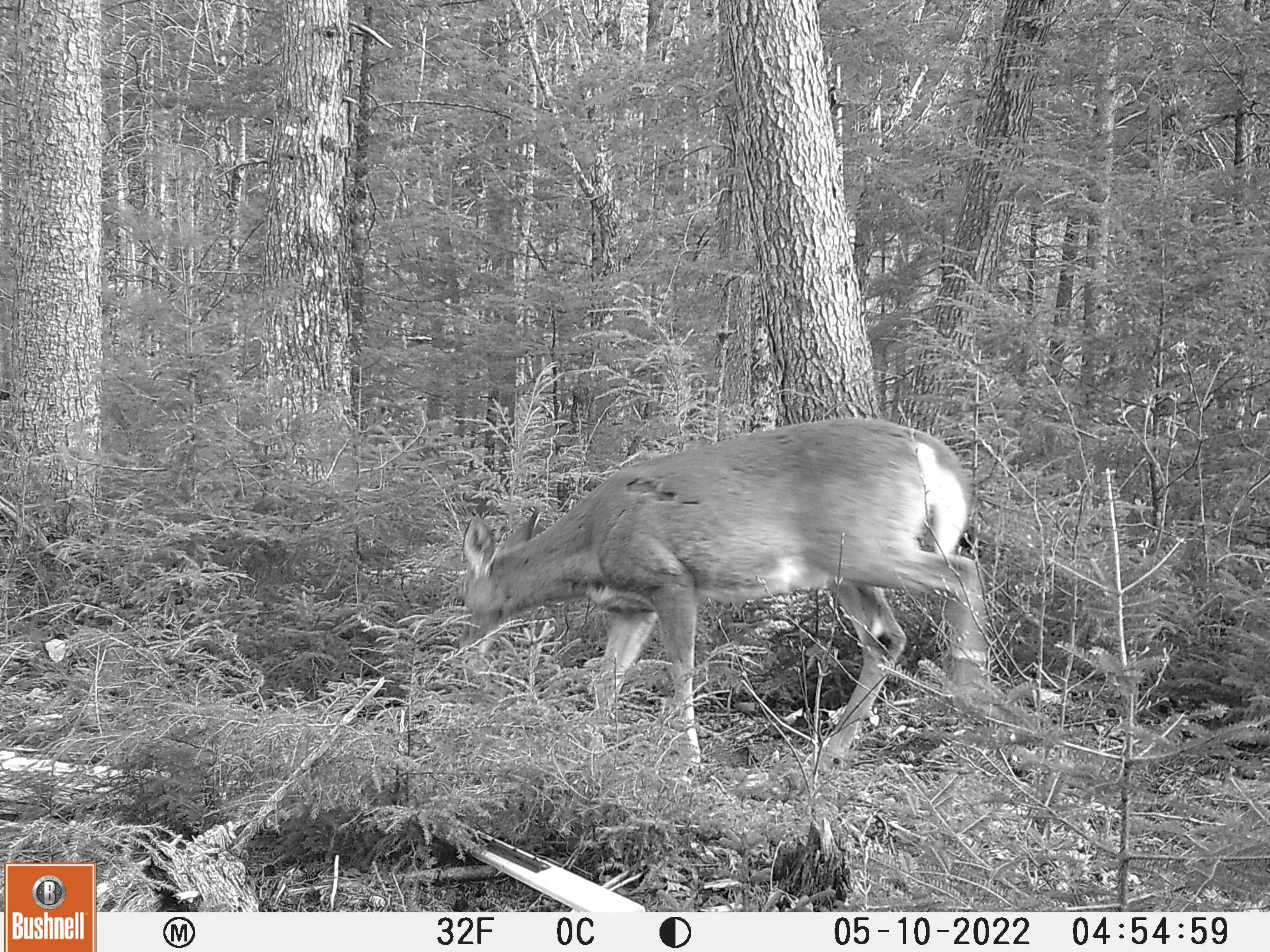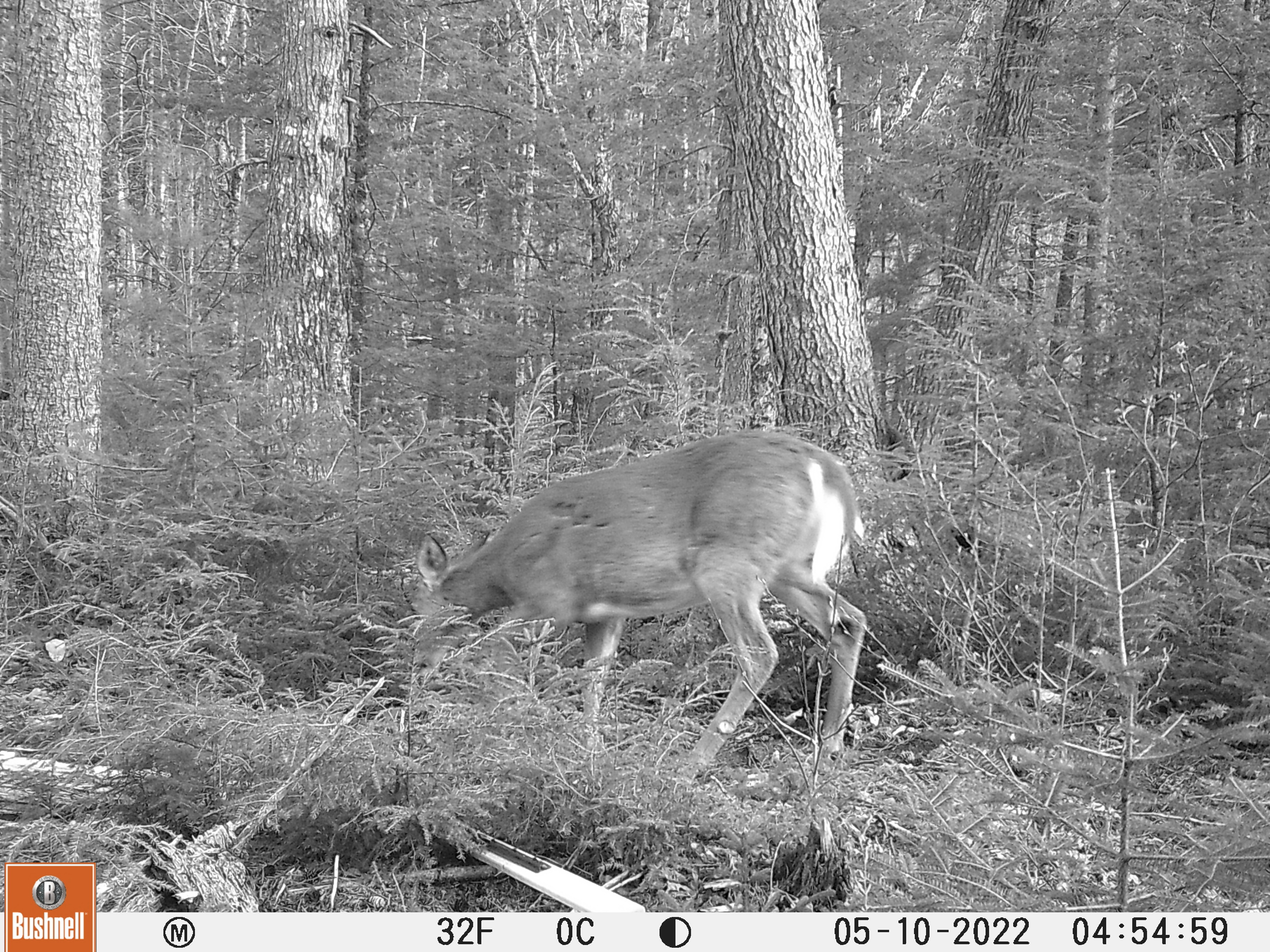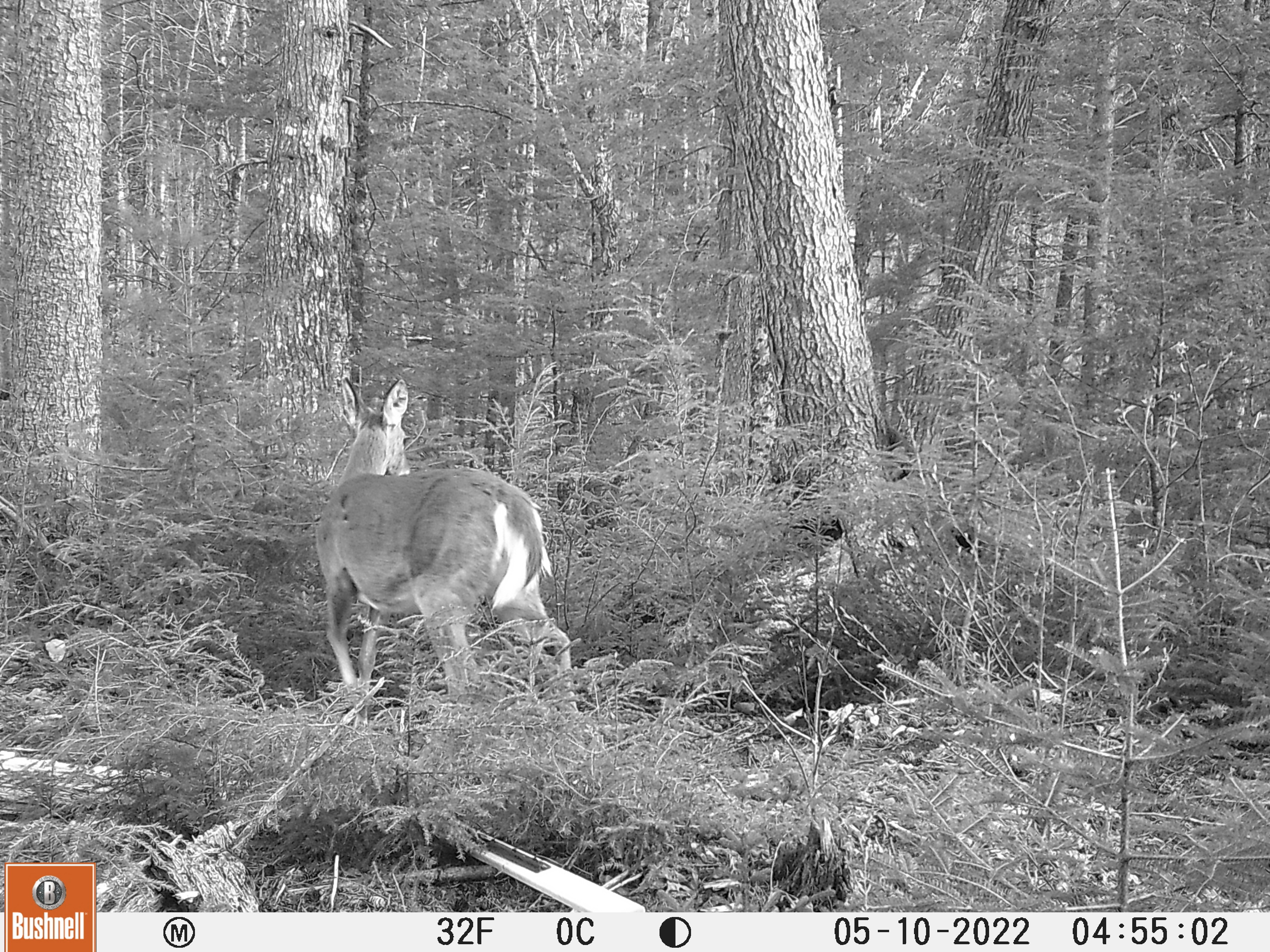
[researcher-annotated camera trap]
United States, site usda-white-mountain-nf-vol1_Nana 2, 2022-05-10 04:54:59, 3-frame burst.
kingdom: Animalia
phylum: Chordata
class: Mammalia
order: Artiodactyla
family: Cervidae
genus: Odocoileus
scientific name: Odocoileus virginianus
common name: white-tailed deer